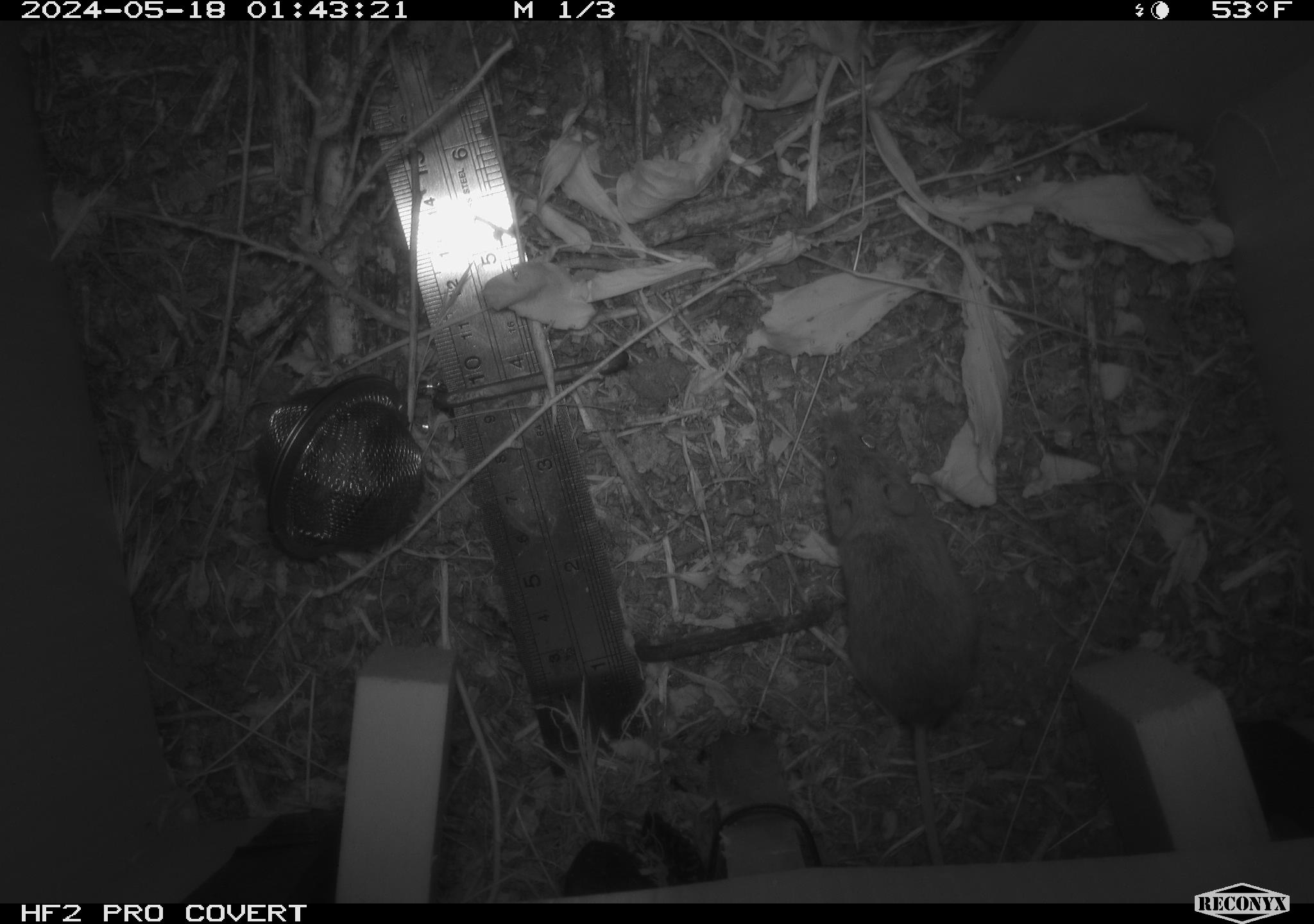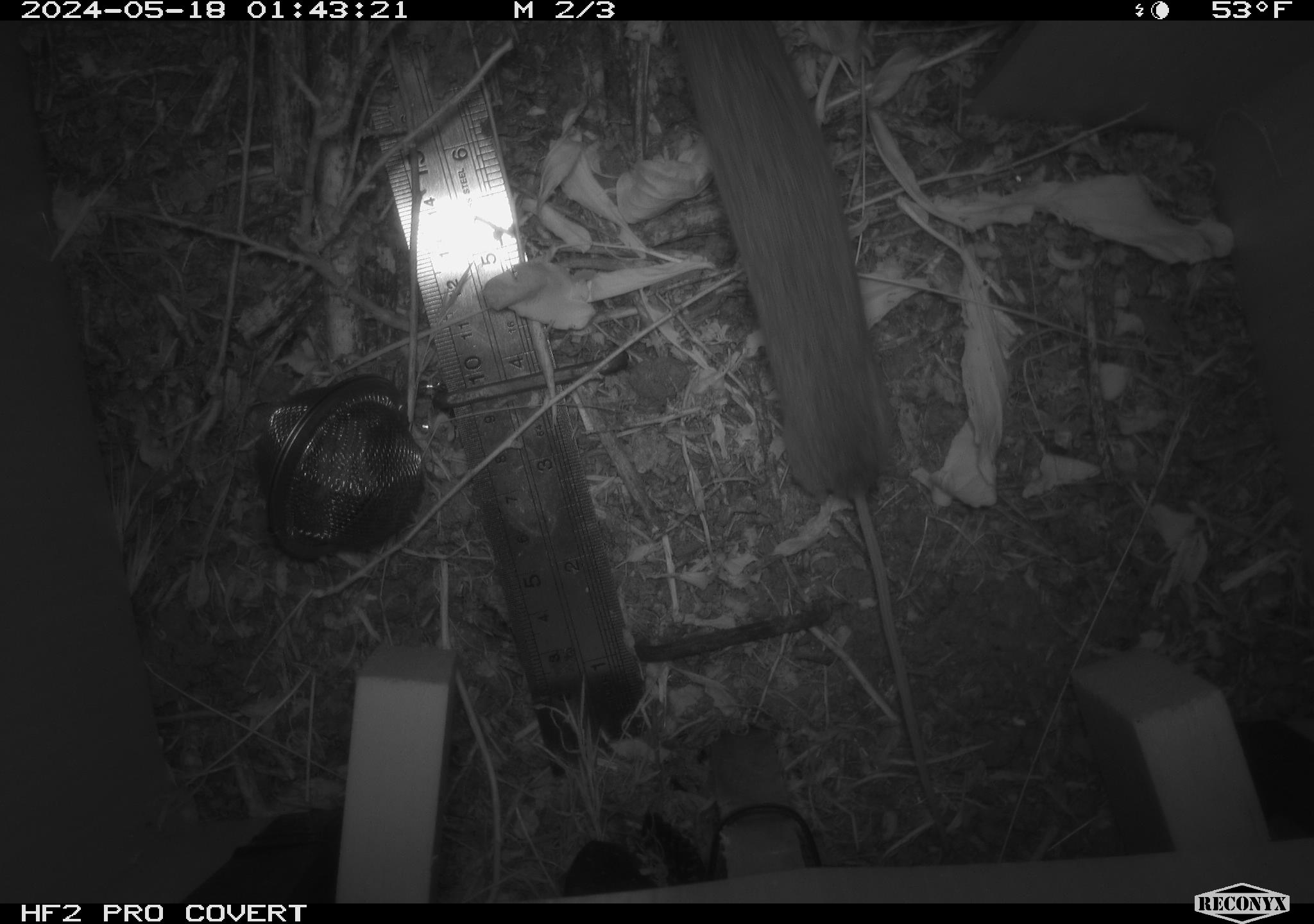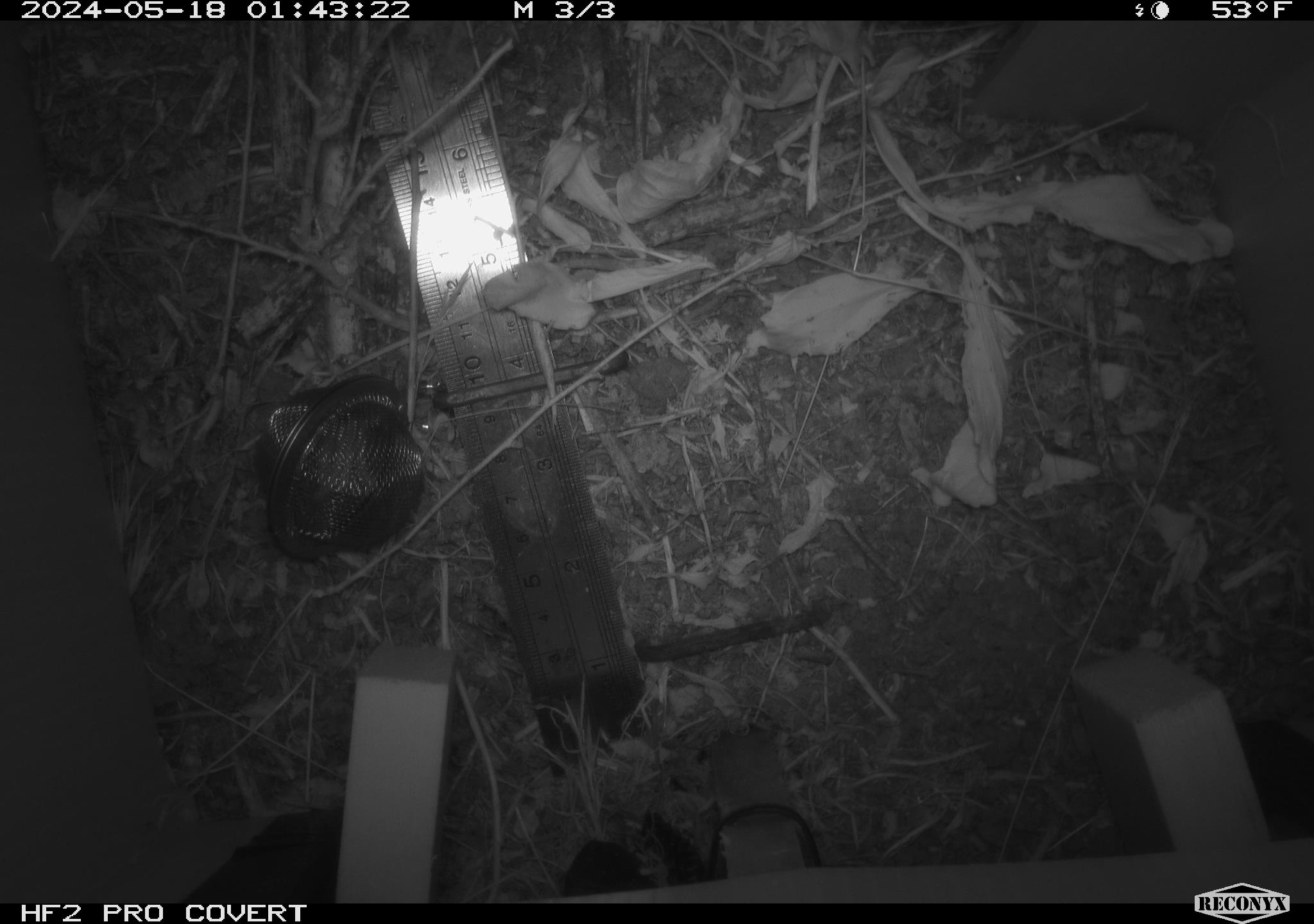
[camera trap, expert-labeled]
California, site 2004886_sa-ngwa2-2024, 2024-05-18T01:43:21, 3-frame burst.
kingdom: Animalia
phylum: Chordata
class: Mammalia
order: Rodentia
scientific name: Rodentia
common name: mouse species